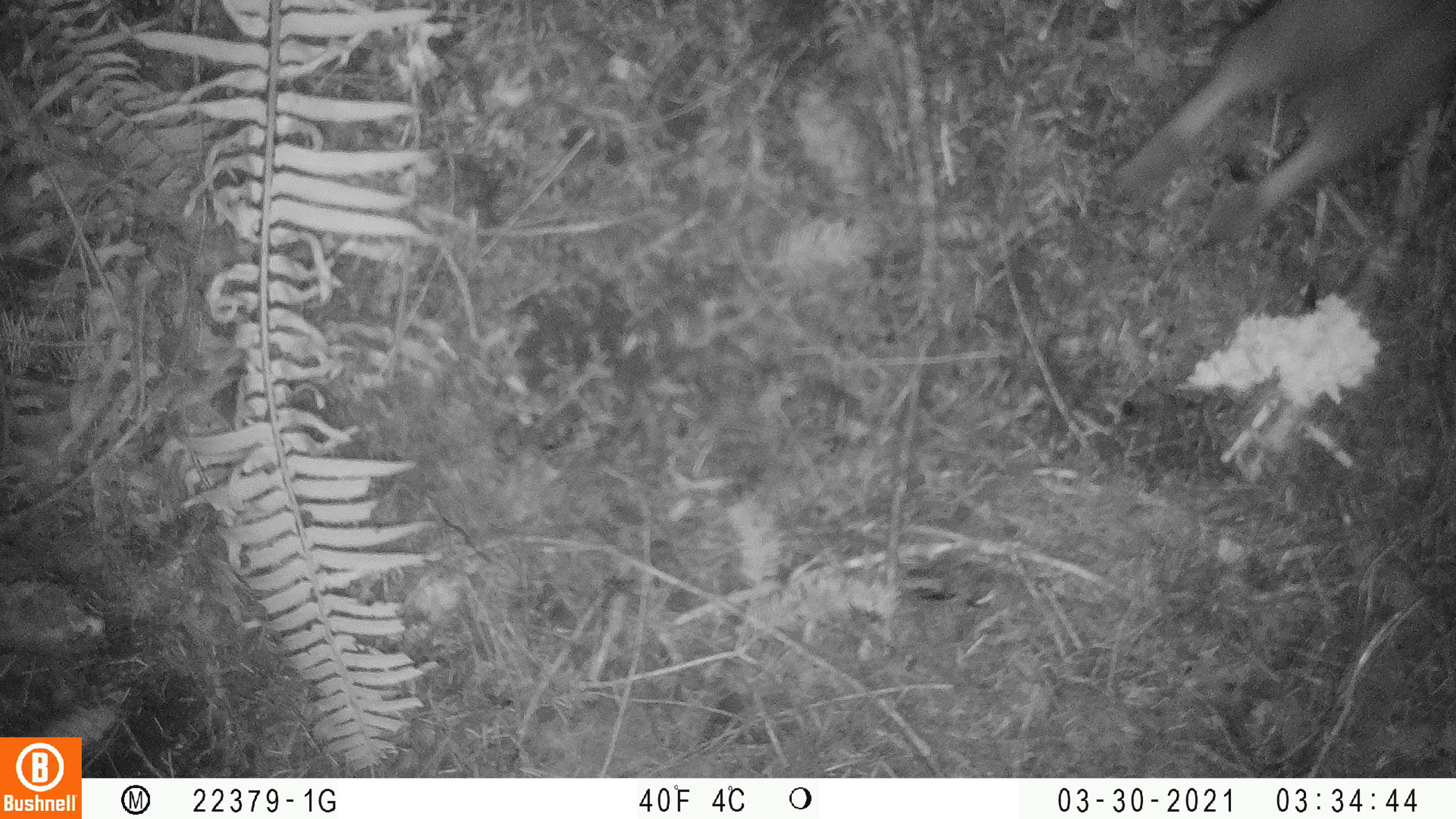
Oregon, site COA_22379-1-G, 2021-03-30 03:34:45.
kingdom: Animalia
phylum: Chordata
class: Mammalia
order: Lagomorpha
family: Leporidae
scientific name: Leporidae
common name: hares and rabbits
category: leporidae family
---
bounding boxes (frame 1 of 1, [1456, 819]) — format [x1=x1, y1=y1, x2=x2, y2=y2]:
leporidae family: [x1=1088, y1=2, x2=1453, y2=257]